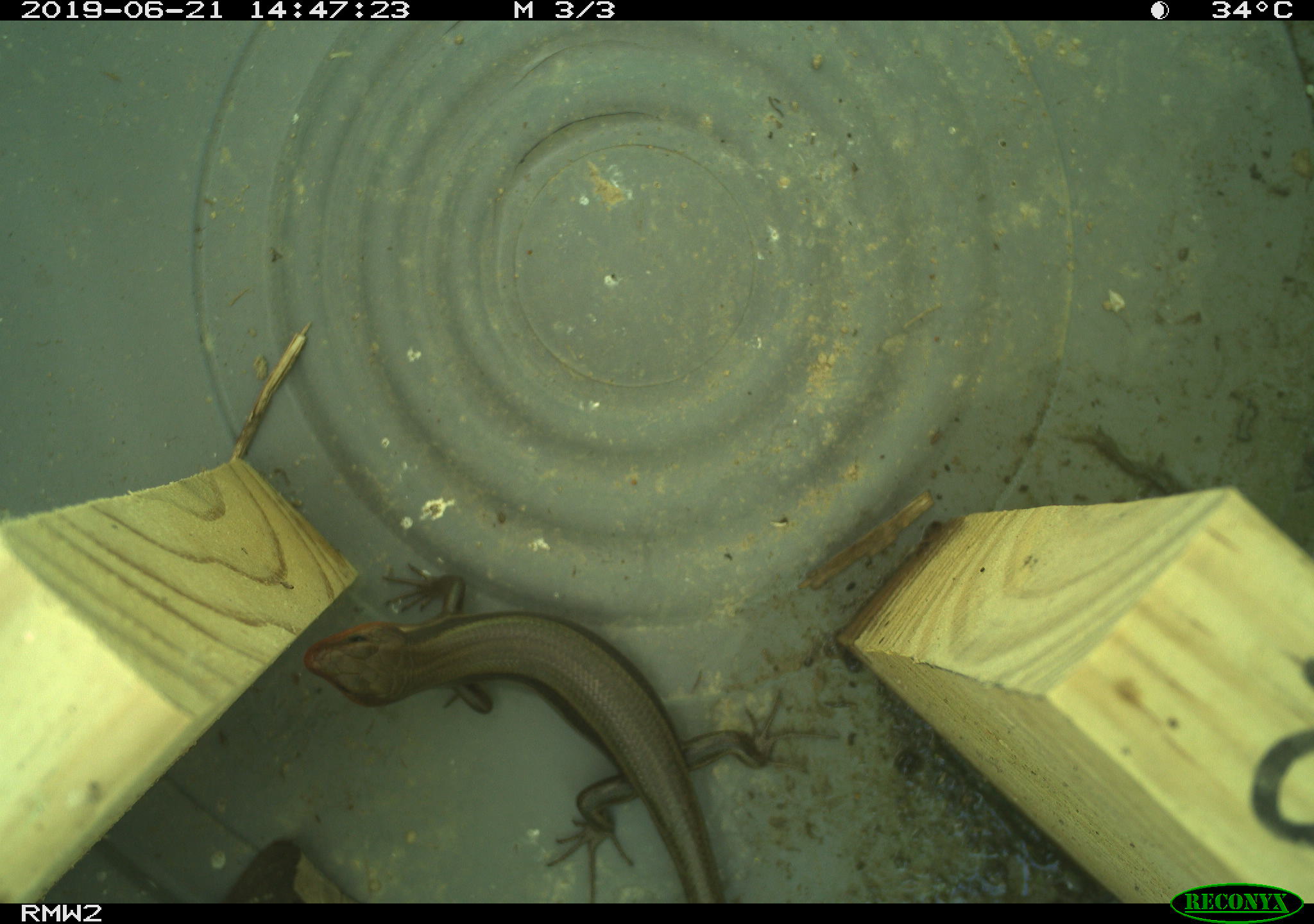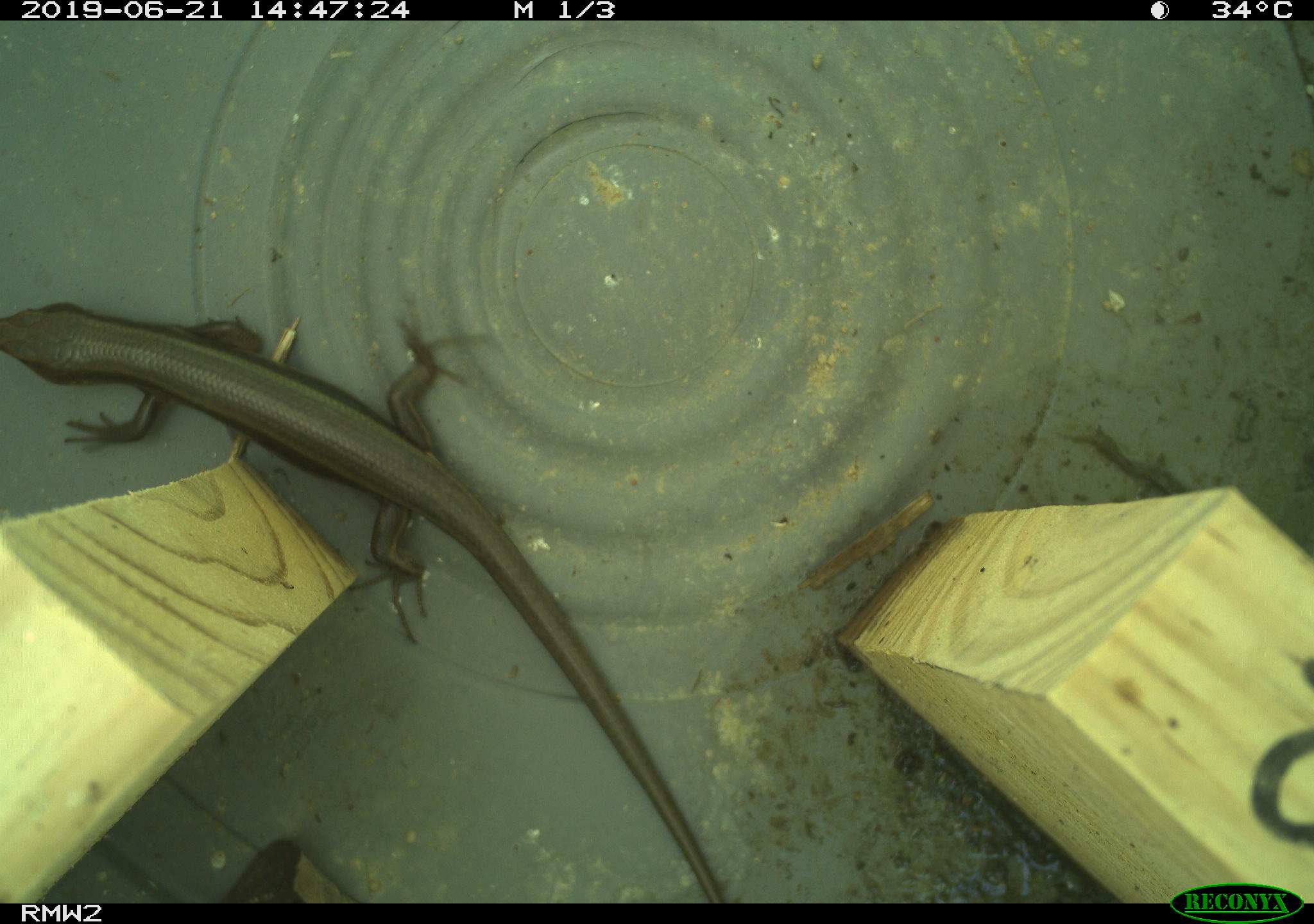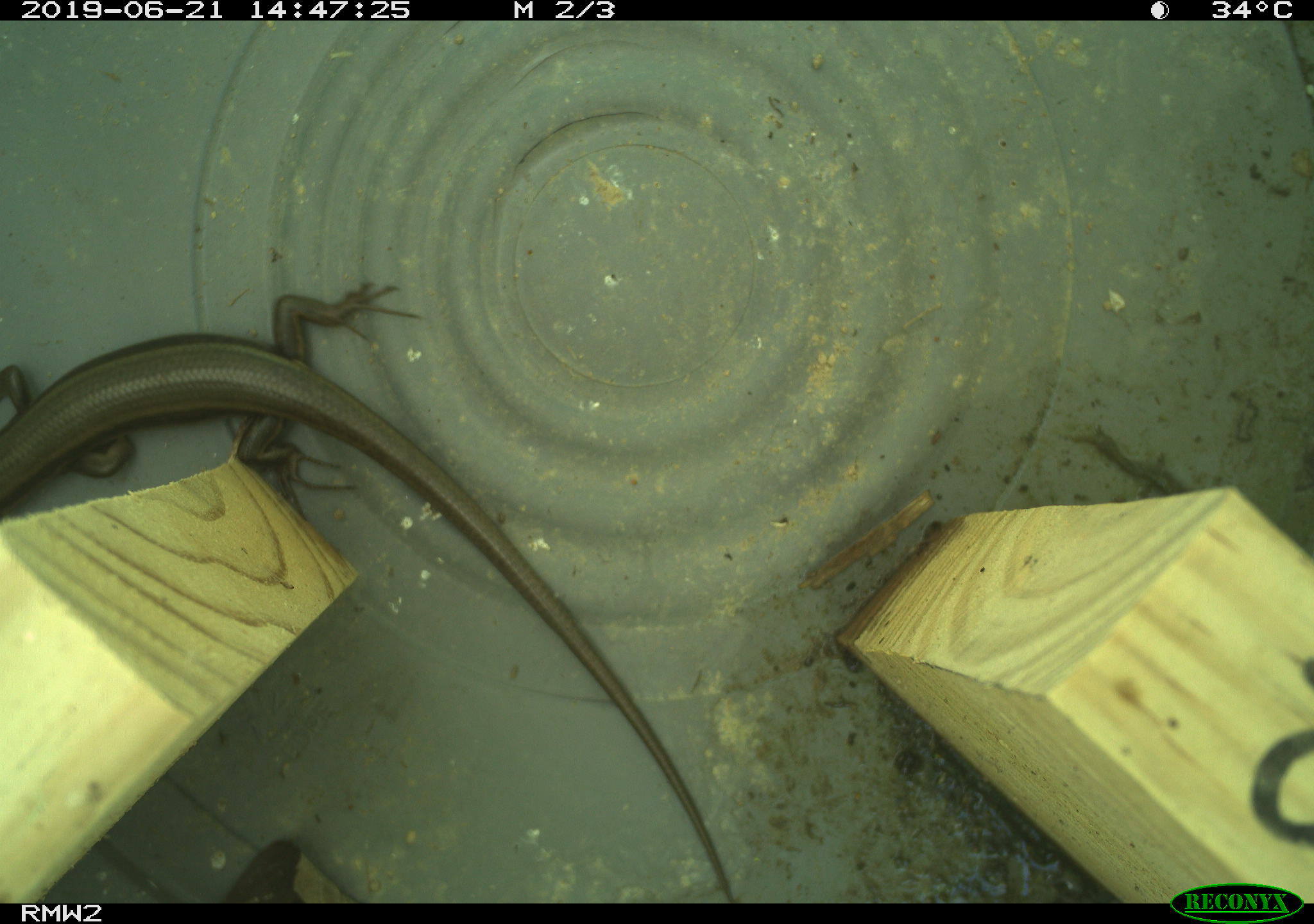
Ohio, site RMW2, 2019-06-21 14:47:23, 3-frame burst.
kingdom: Animalia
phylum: Chordata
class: Reptilia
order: Squamata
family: Scincidae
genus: Plestiodon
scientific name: Plestiodon fasciatus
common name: common five-lined skink